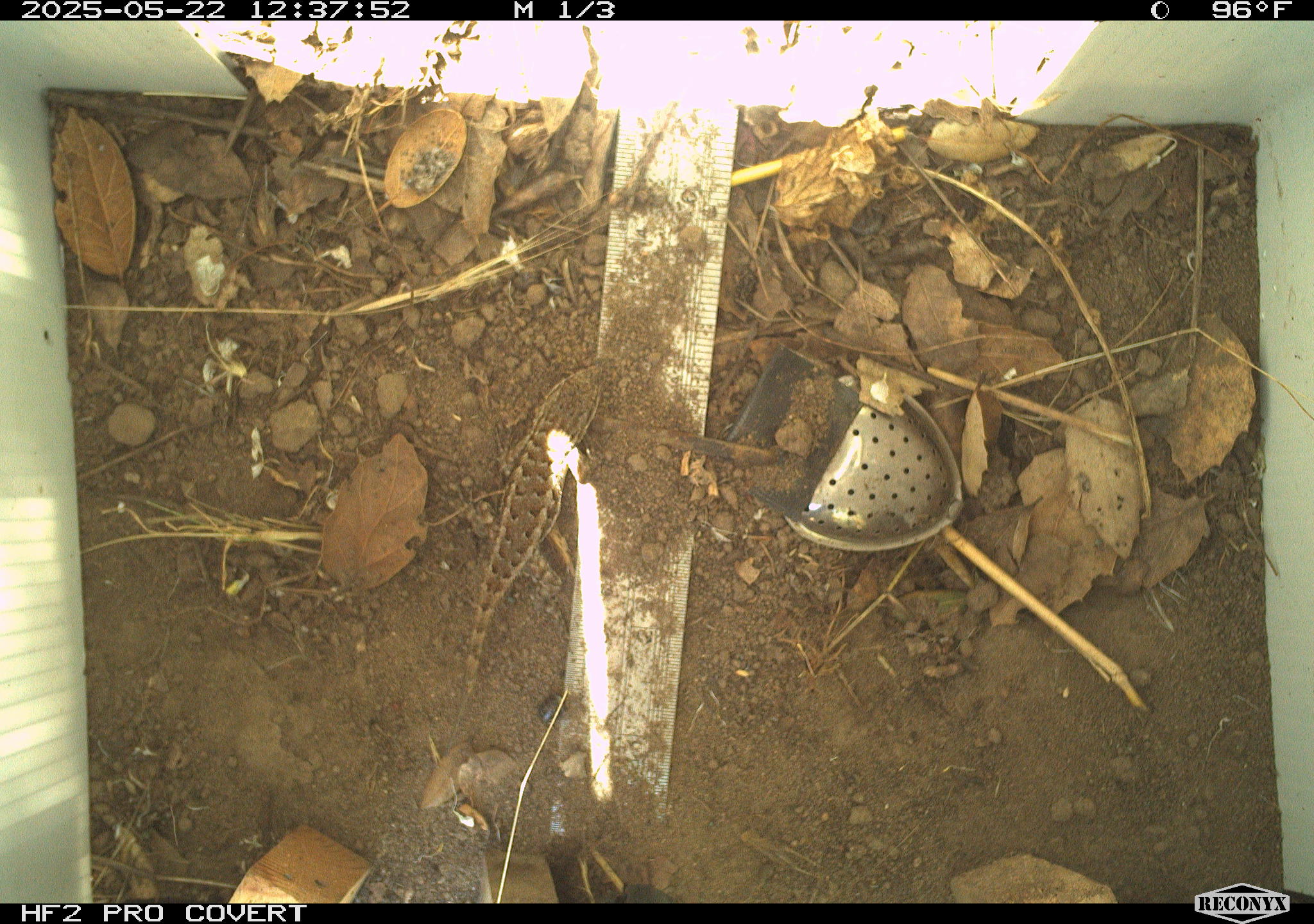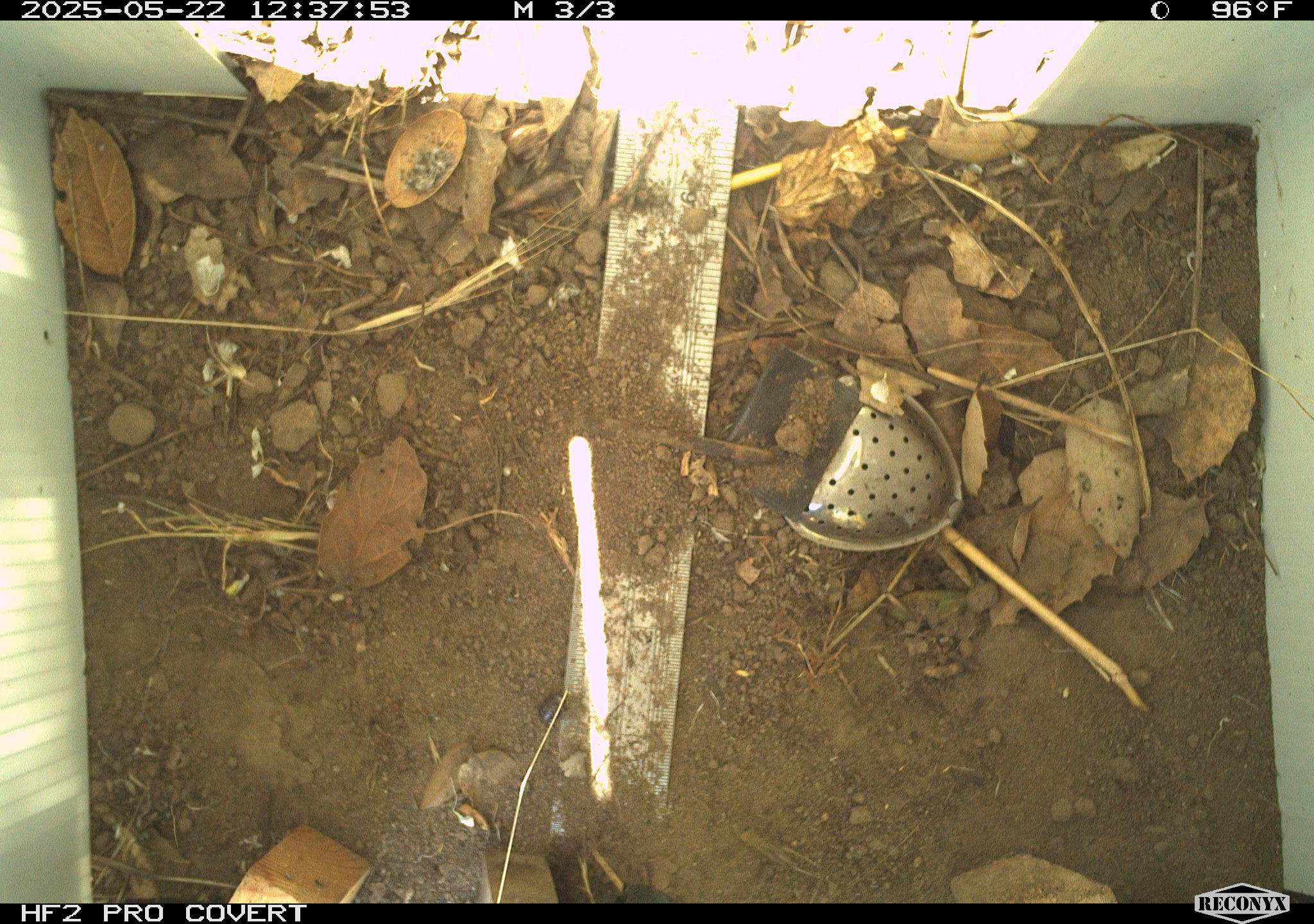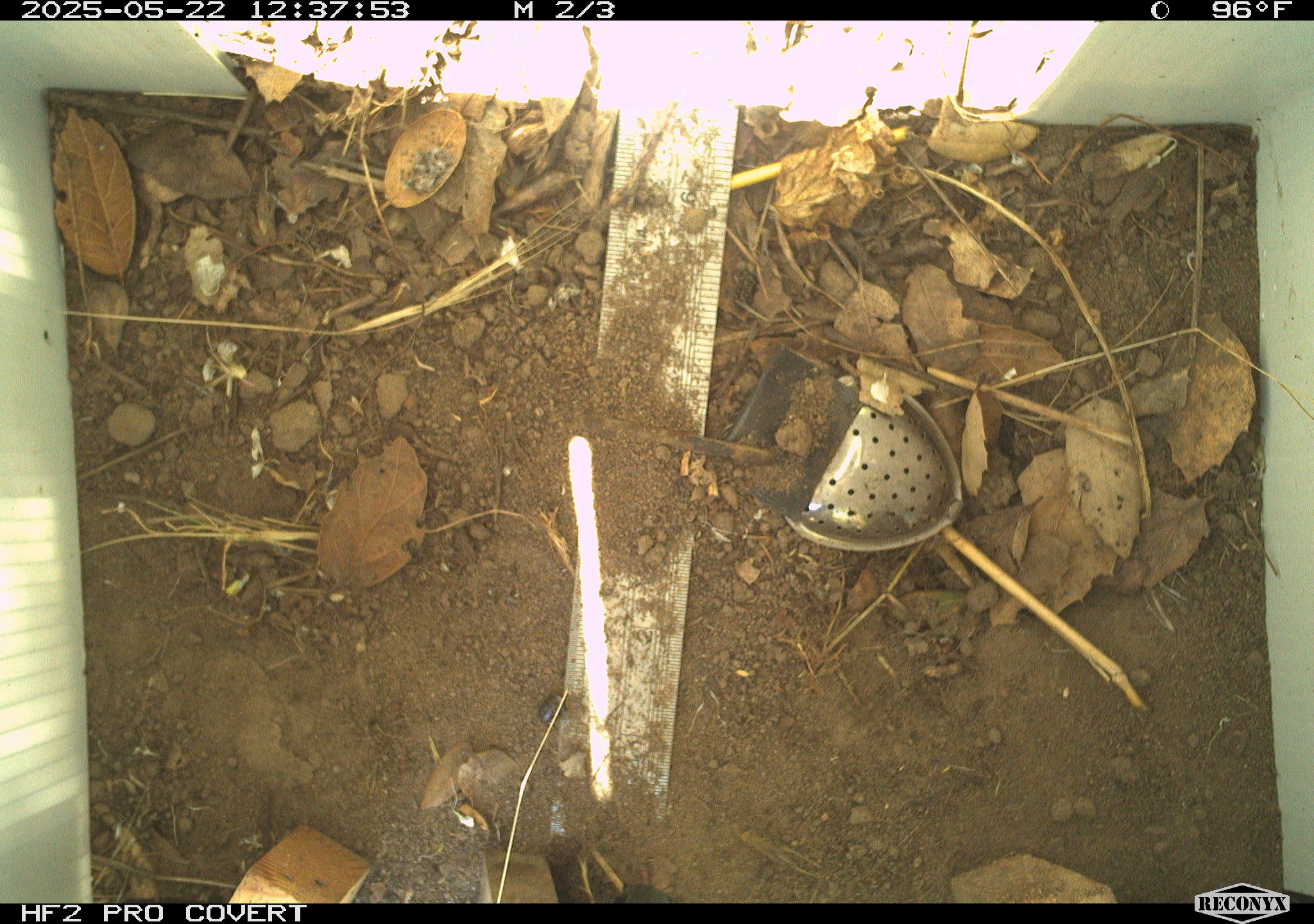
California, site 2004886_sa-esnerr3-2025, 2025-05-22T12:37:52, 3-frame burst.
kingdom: Animalia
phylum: Chordata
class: Reptilia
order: Squamata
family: Phrynosomatidae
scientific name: Phrynosomatidae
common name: north american spiny lizards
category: sceloporus/uta species